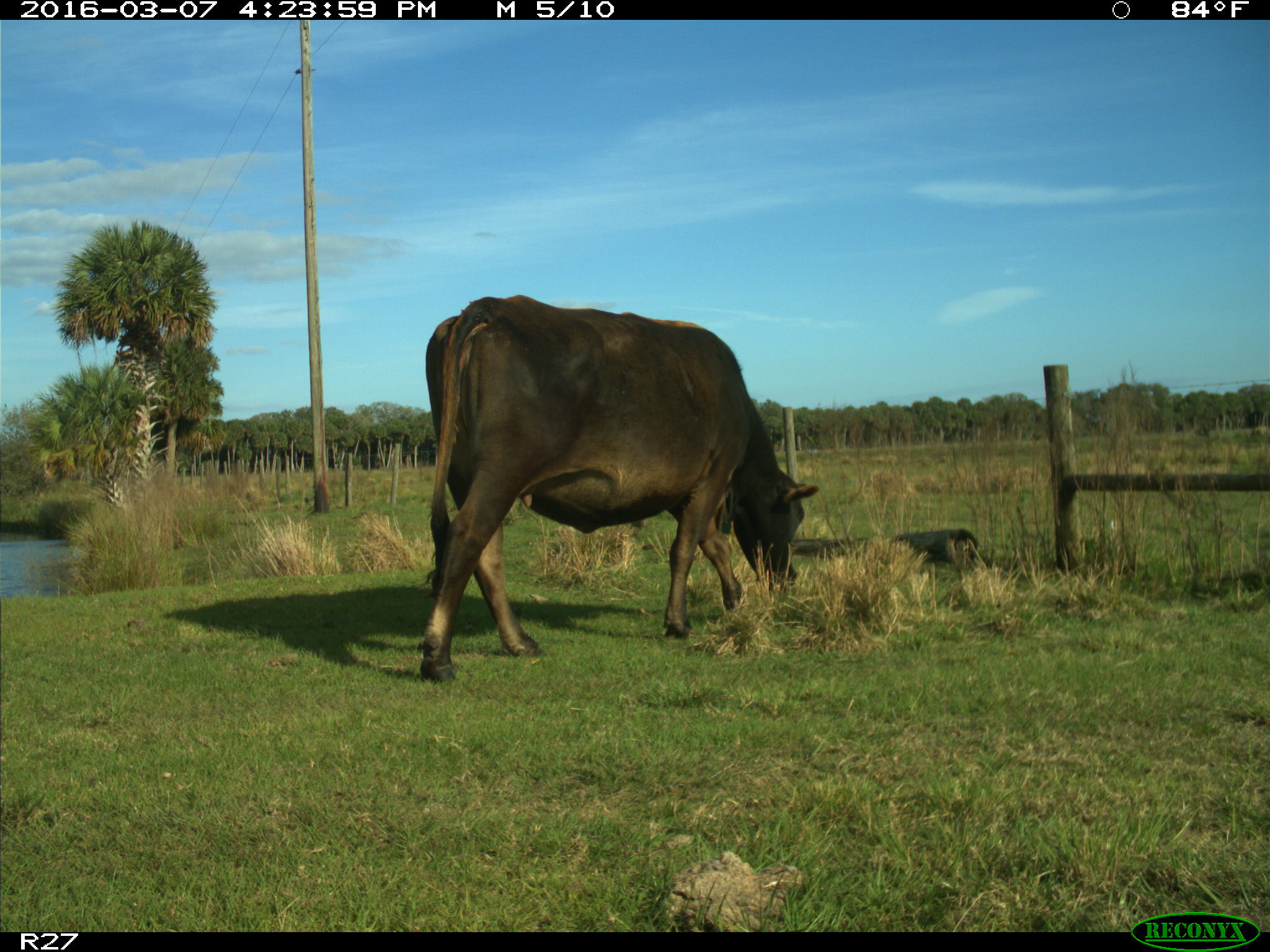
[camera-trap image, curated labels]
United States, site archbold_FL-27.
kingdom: Animalia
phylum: Chordata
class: Mammalia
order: Artiodactyla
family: Bovidae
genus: Bos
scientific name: Bos taurus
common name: domestic cow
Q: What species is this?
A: Bos taurus (domestic cow).